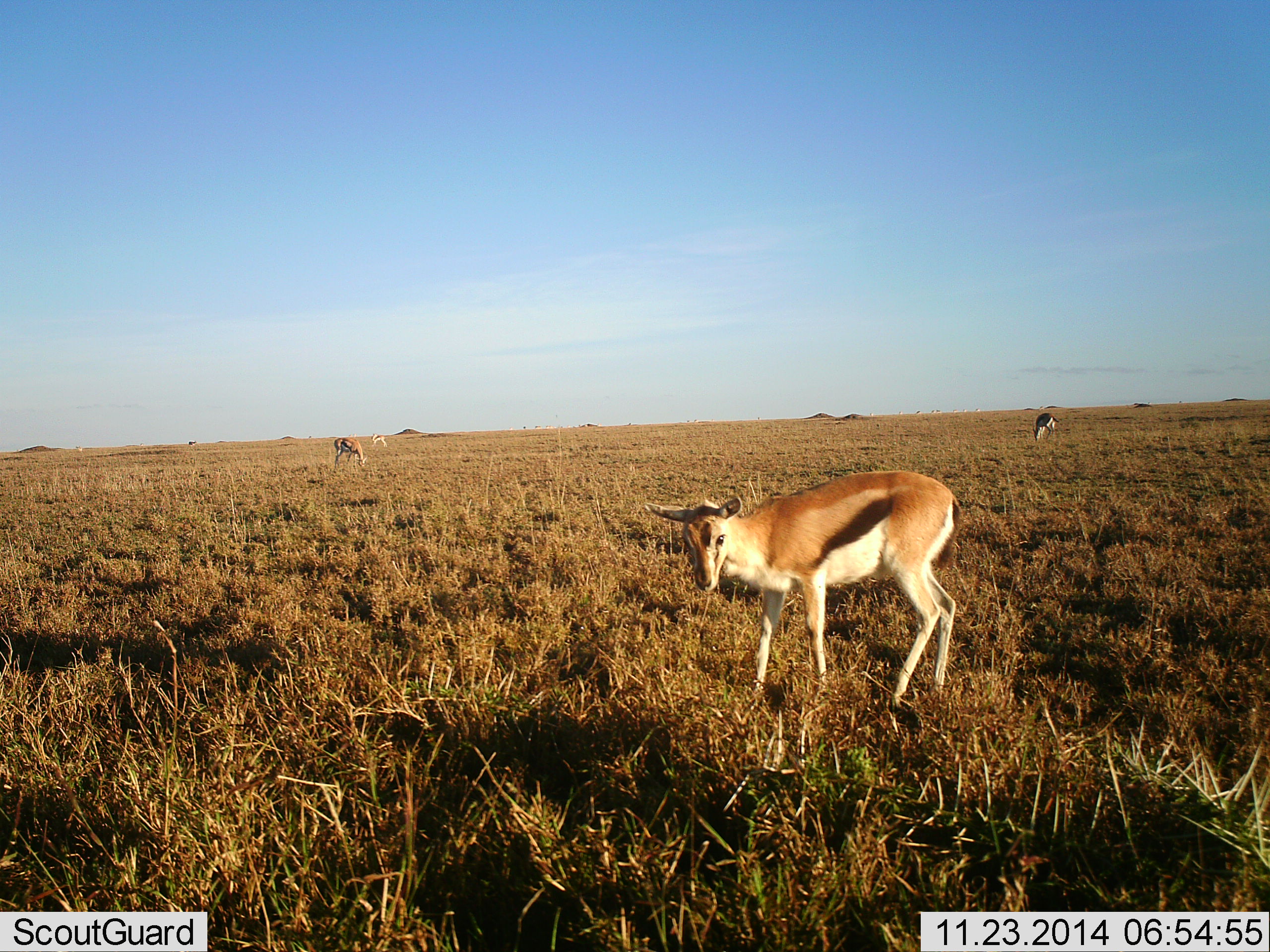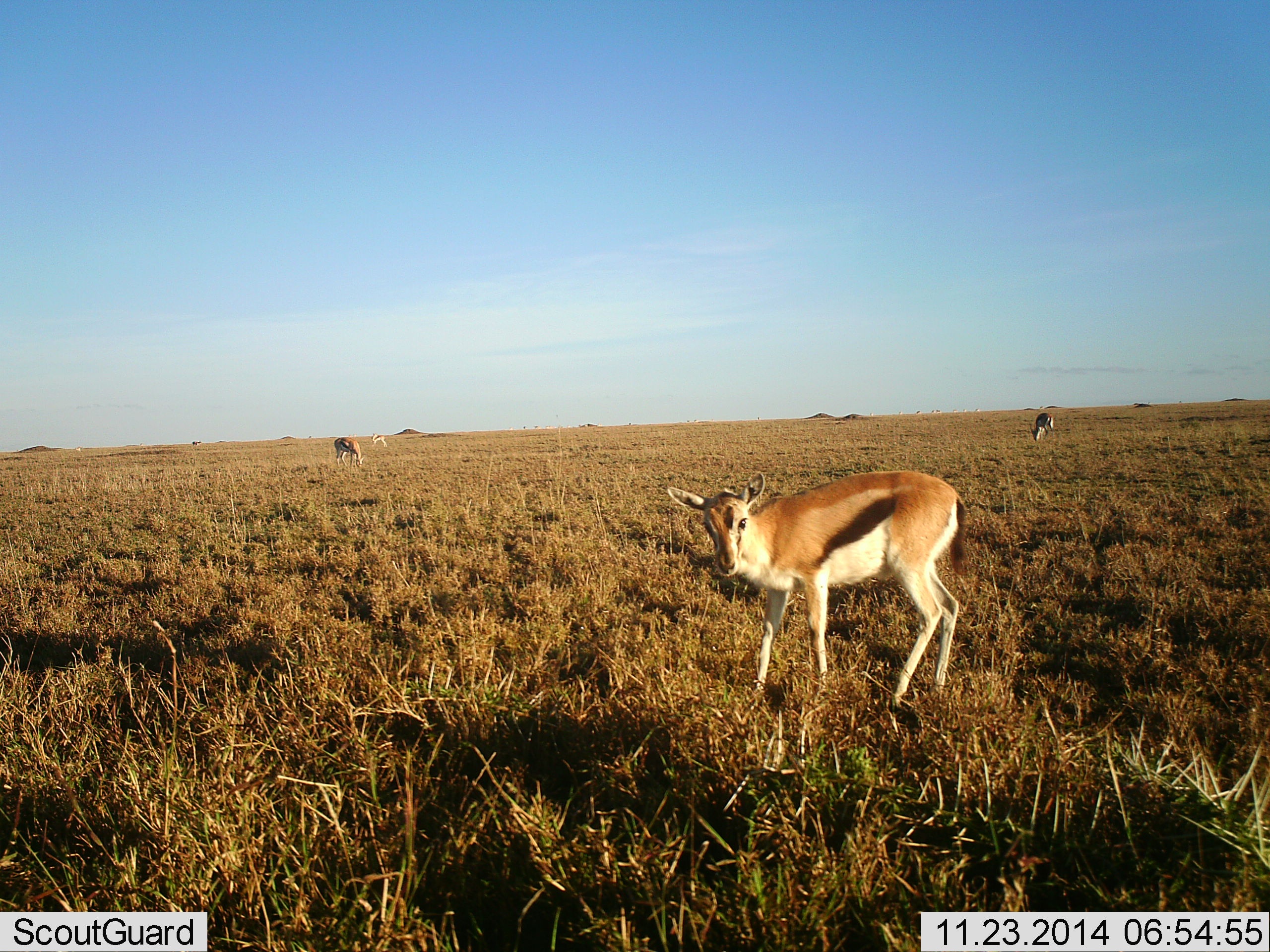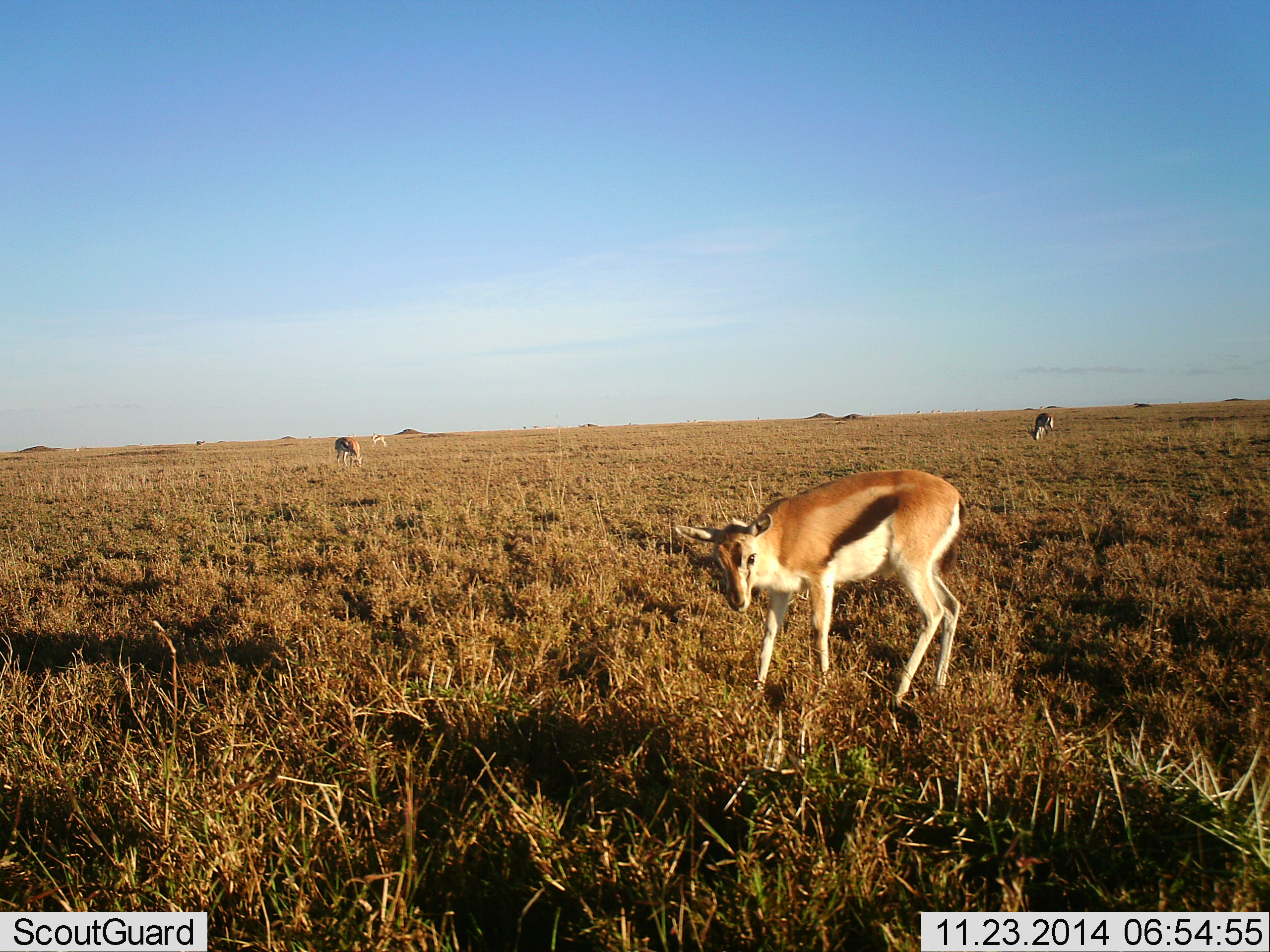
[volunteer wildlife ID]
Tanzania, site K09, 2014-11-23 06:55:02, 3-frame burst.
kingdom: Animalia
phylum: Chordata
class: Mammalia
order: Artiodactyla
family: Bovidae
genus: Eudorcas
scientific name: Eudorcas thomsonii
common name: thomson's gazelle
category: gazellethomsons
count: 4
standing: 90%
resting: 0%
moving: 0%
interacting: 0%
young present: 30%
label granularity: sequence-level